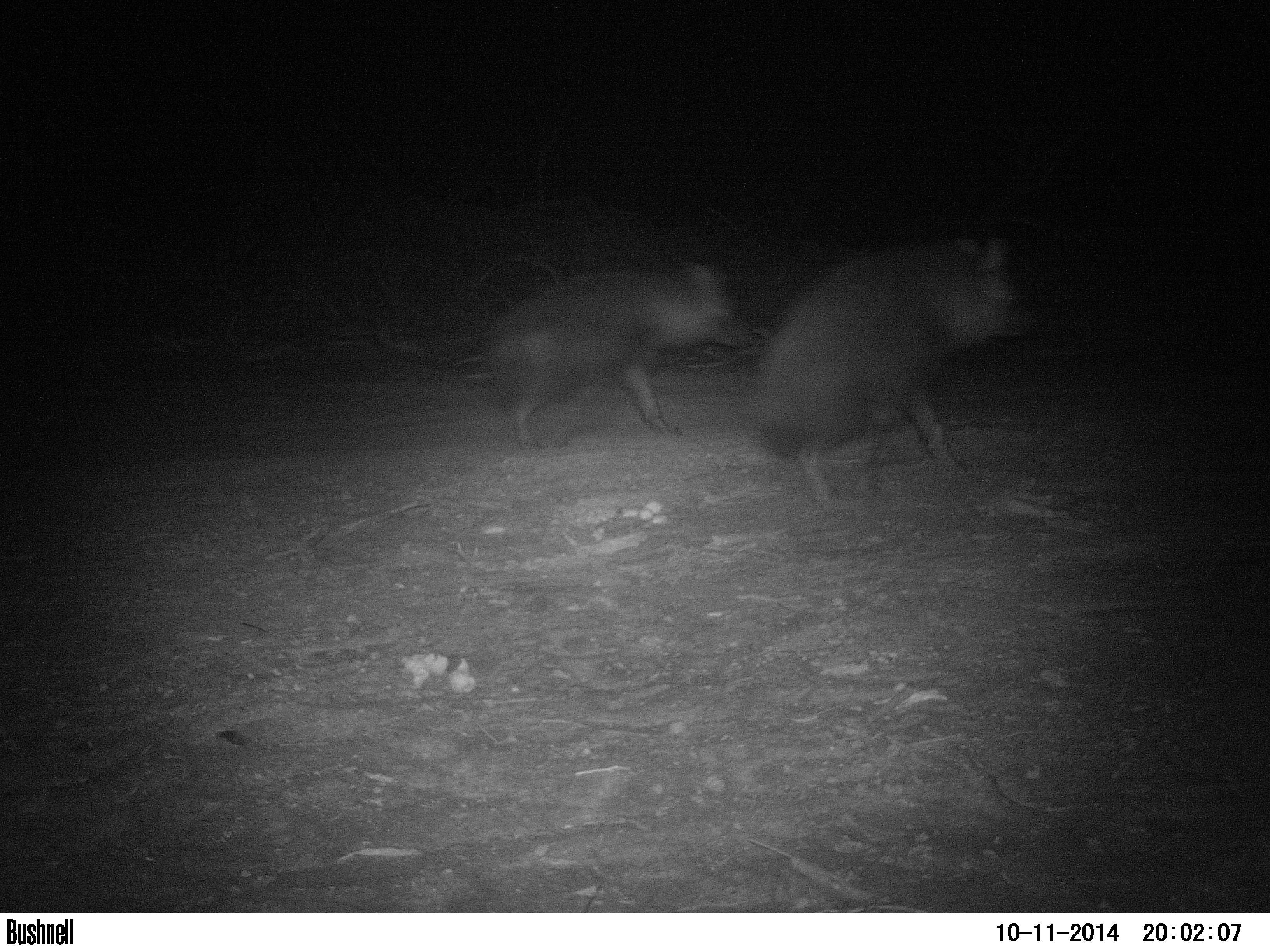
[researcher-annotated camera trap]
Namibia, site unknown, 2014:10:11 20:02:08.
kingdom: Animalia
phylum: Chordata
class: Mammalia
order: Carnivora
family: Hyaenidae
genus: Parahyaena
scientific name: Parahyaena brunnea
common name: brown hyena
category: hyaena brunnea